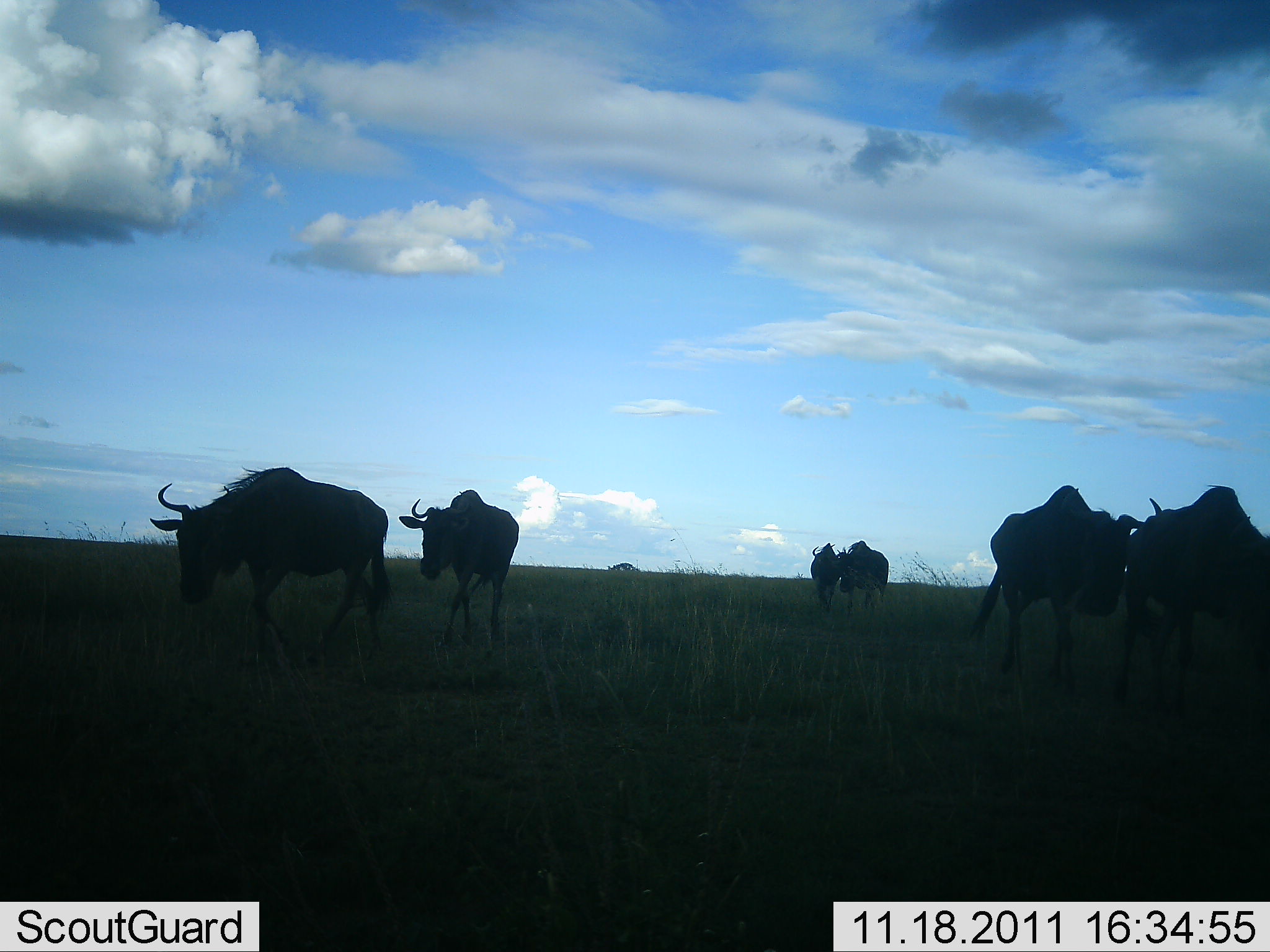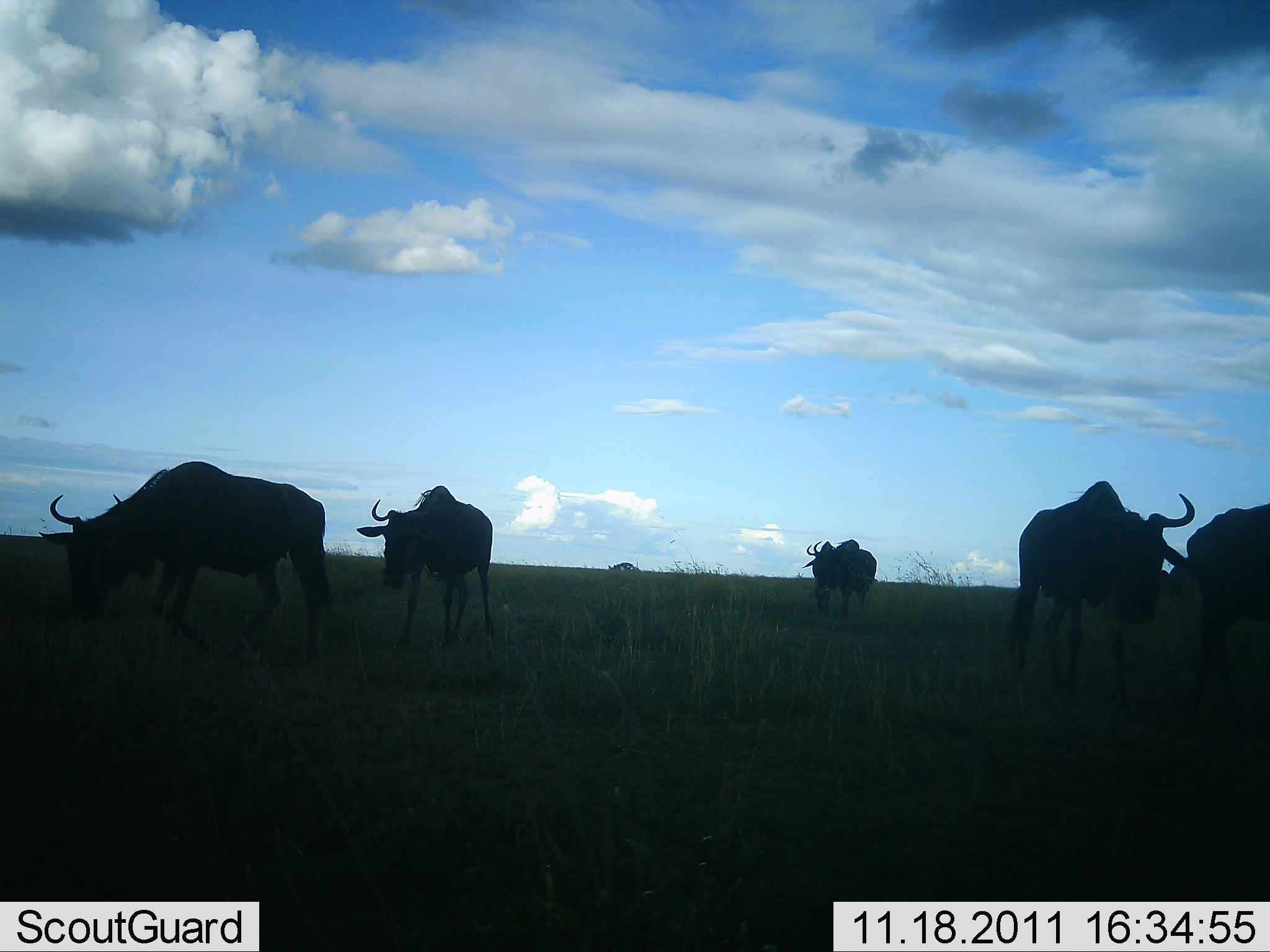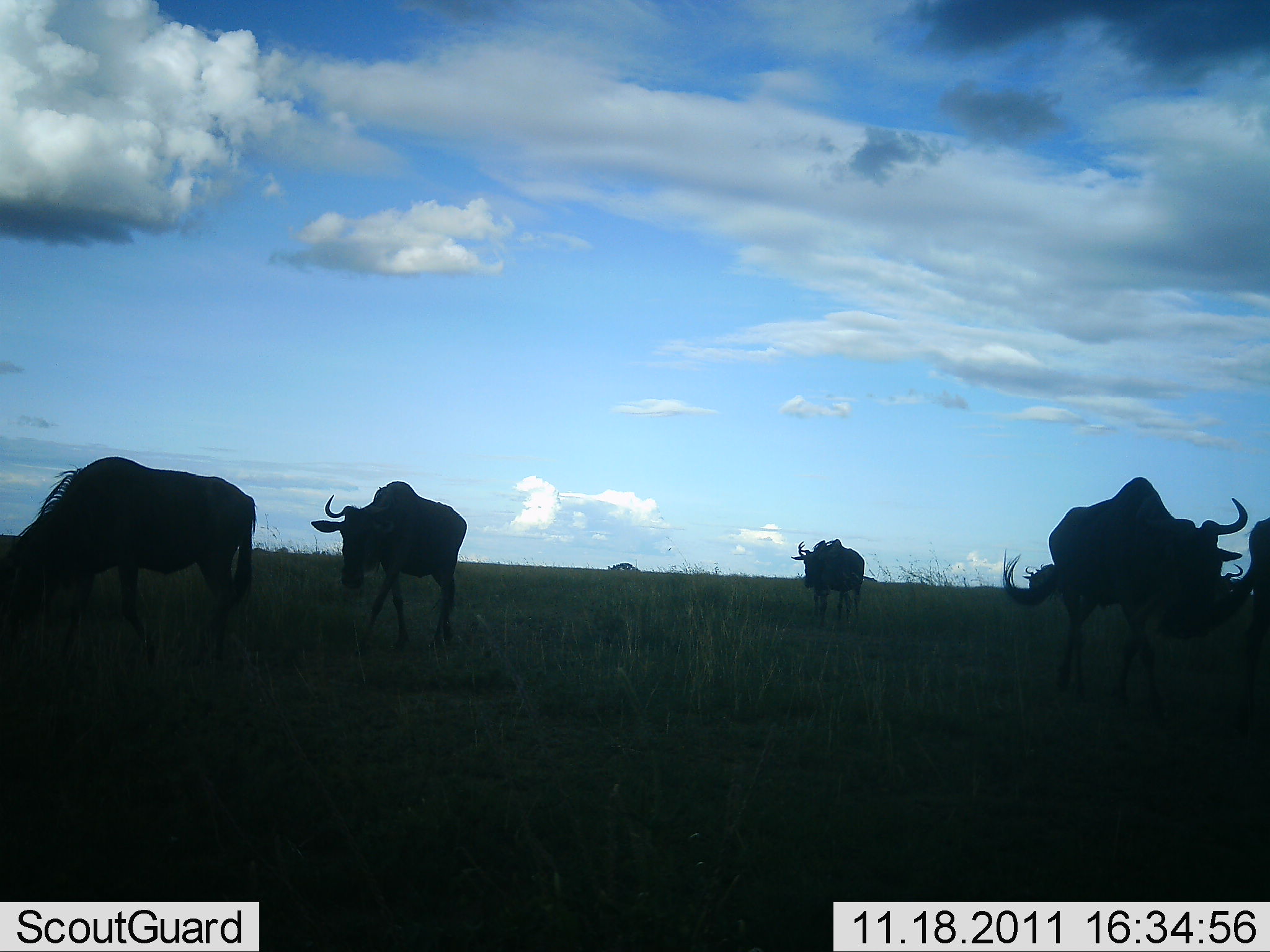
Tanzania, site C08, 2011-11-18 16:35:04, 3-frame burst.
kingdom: Animalia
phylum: Chordata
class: Mammalia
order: Artiodactyla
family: Bovidae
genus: Connochaetes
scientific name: Connochaetes taurinus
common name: blue wildebeest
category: wildebeest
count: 6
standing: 12%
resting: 0%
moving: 100%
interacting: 6%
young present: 0%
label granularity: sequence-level